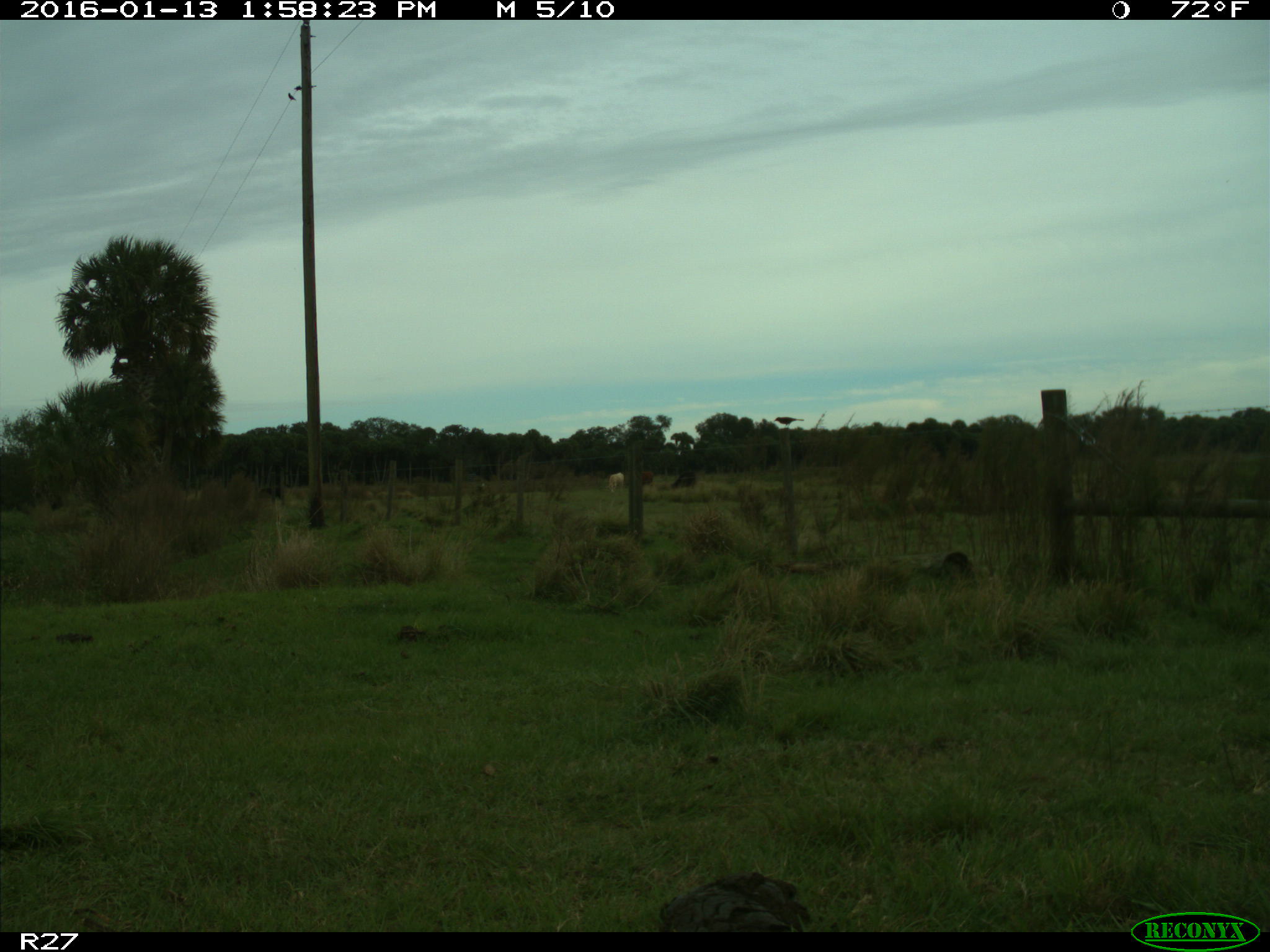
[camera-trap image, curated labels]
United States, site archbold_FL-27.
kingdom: Animalia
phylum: Chordata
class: Mammalia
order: Artiodactyla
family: Bovidae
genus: Bos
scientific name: Bos taurus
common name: domestic cow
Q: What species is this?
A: Bos taurus (domestic cow).